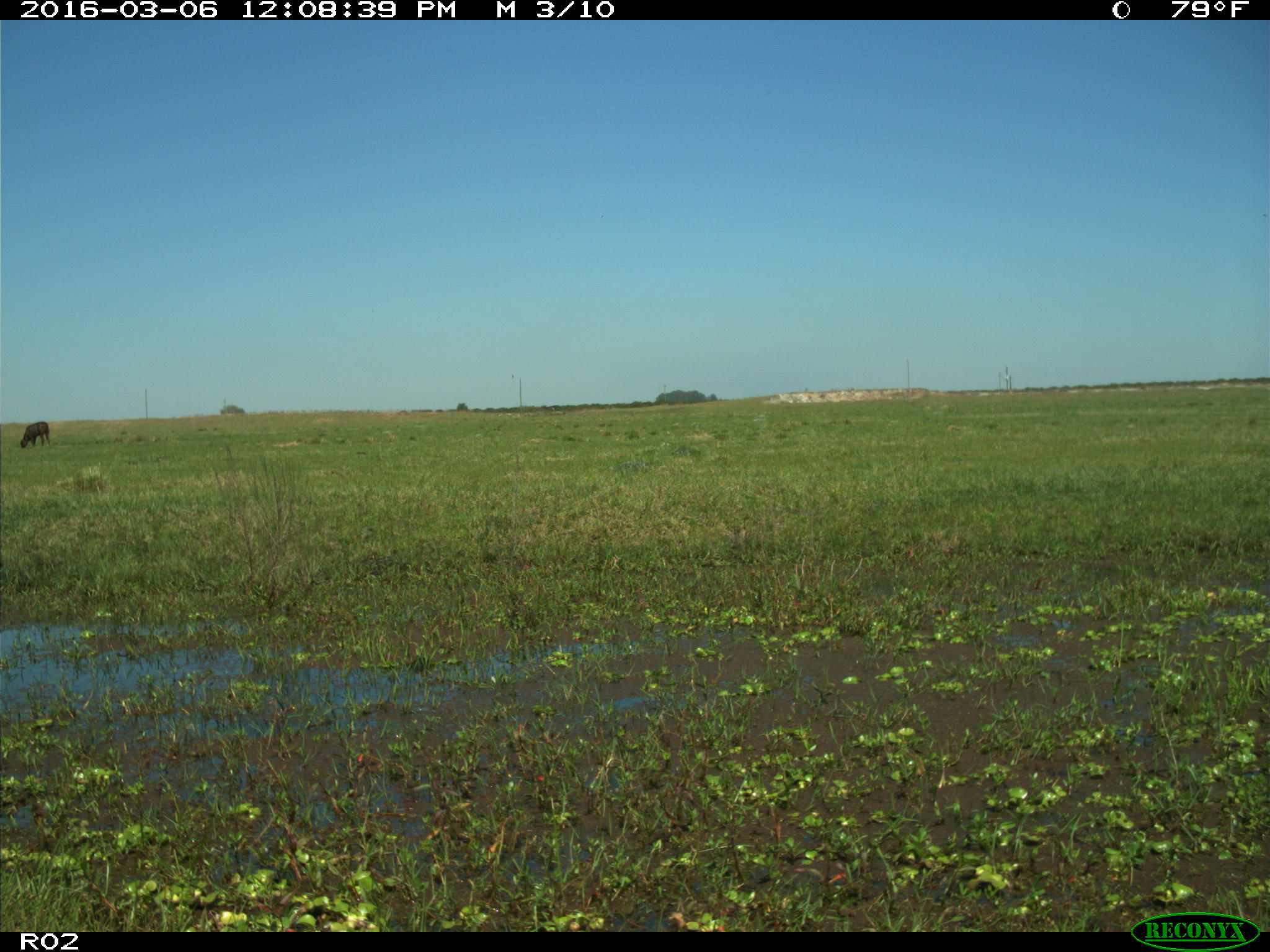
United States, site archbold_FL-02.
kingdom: Animalia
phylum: Chordata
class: Mammalia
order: Artiodactyla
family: Bovidae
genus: Bos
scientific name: Bos taurus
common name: domestic cow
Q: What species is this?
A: Bos taurus (domestic cow).